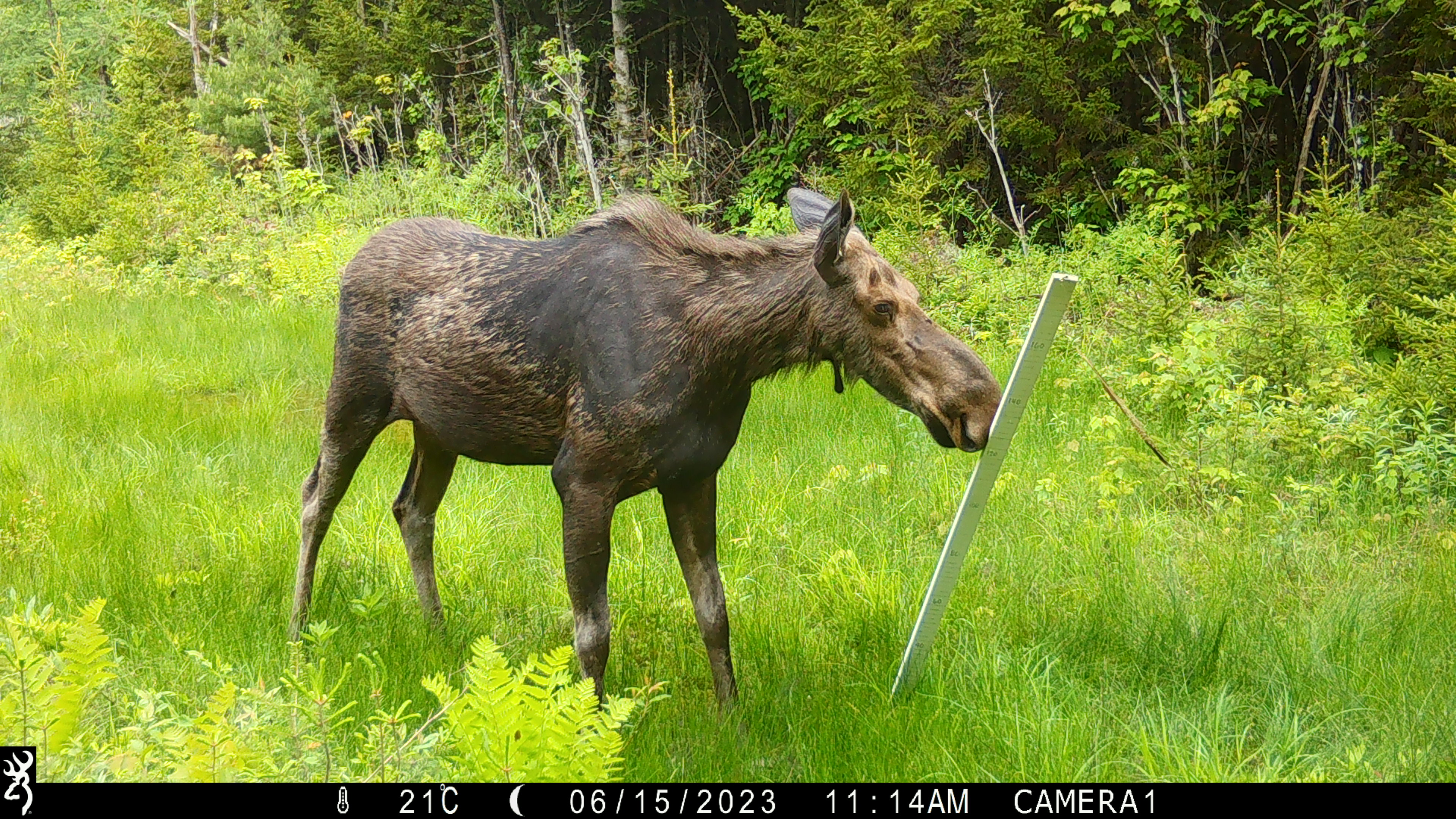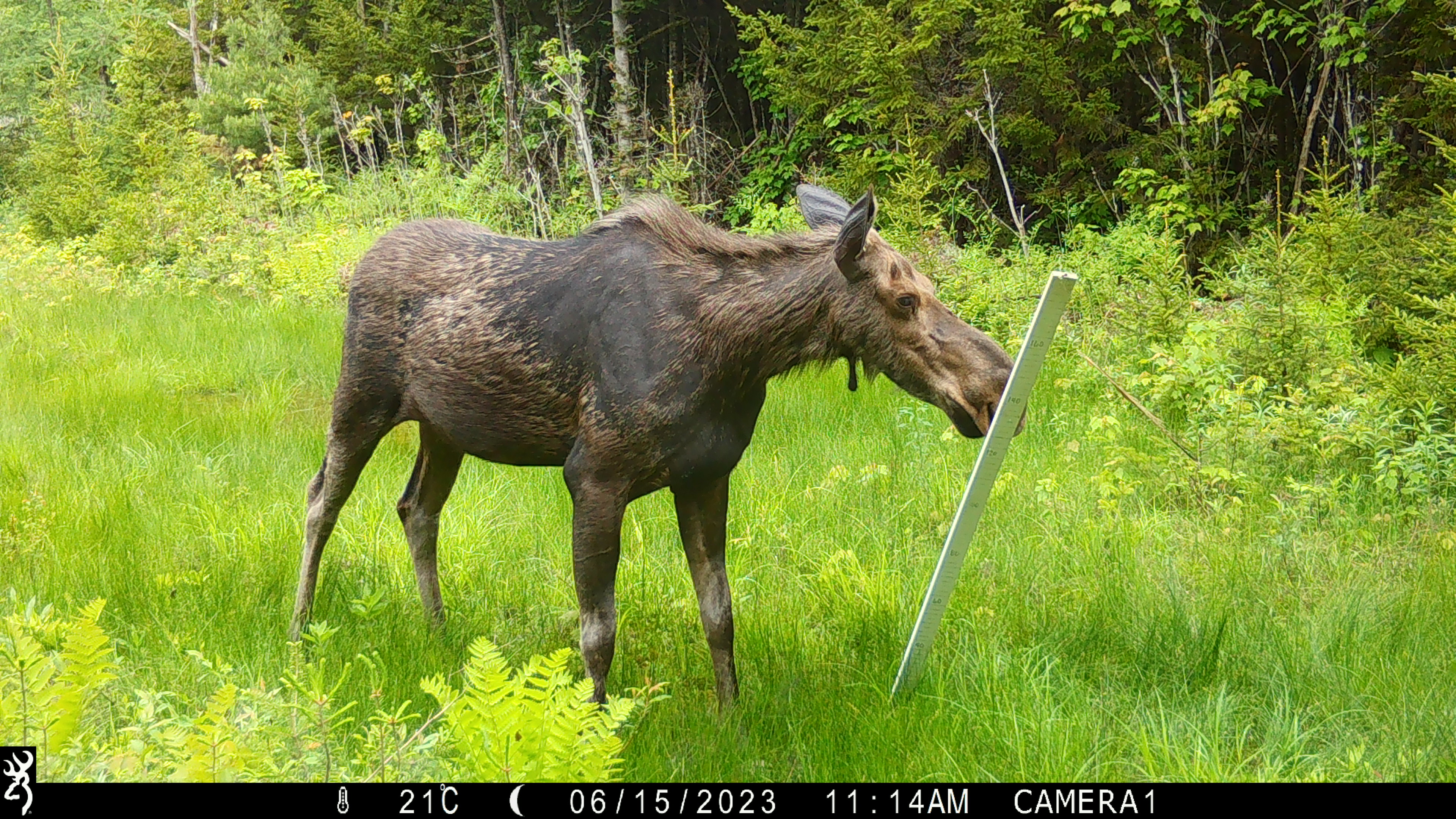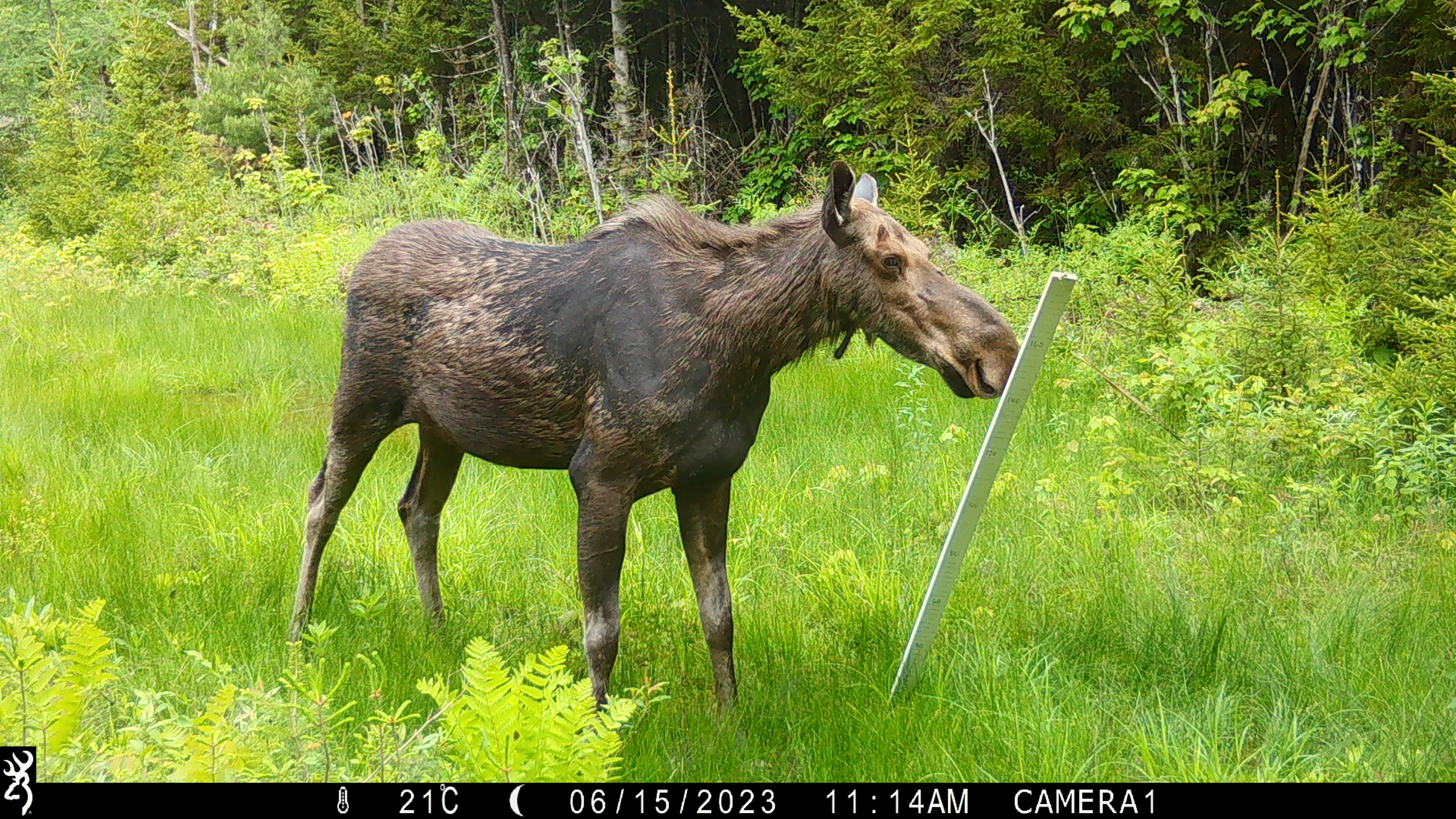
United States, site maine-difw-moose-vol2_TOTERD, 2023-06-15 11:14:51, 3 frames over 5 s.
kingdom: Animalia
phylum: Chordata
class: Mammalia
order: Artiodactyla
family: Cervidae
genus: Alces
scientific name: Alces alces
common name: moose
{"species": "moose (Alces alces)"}